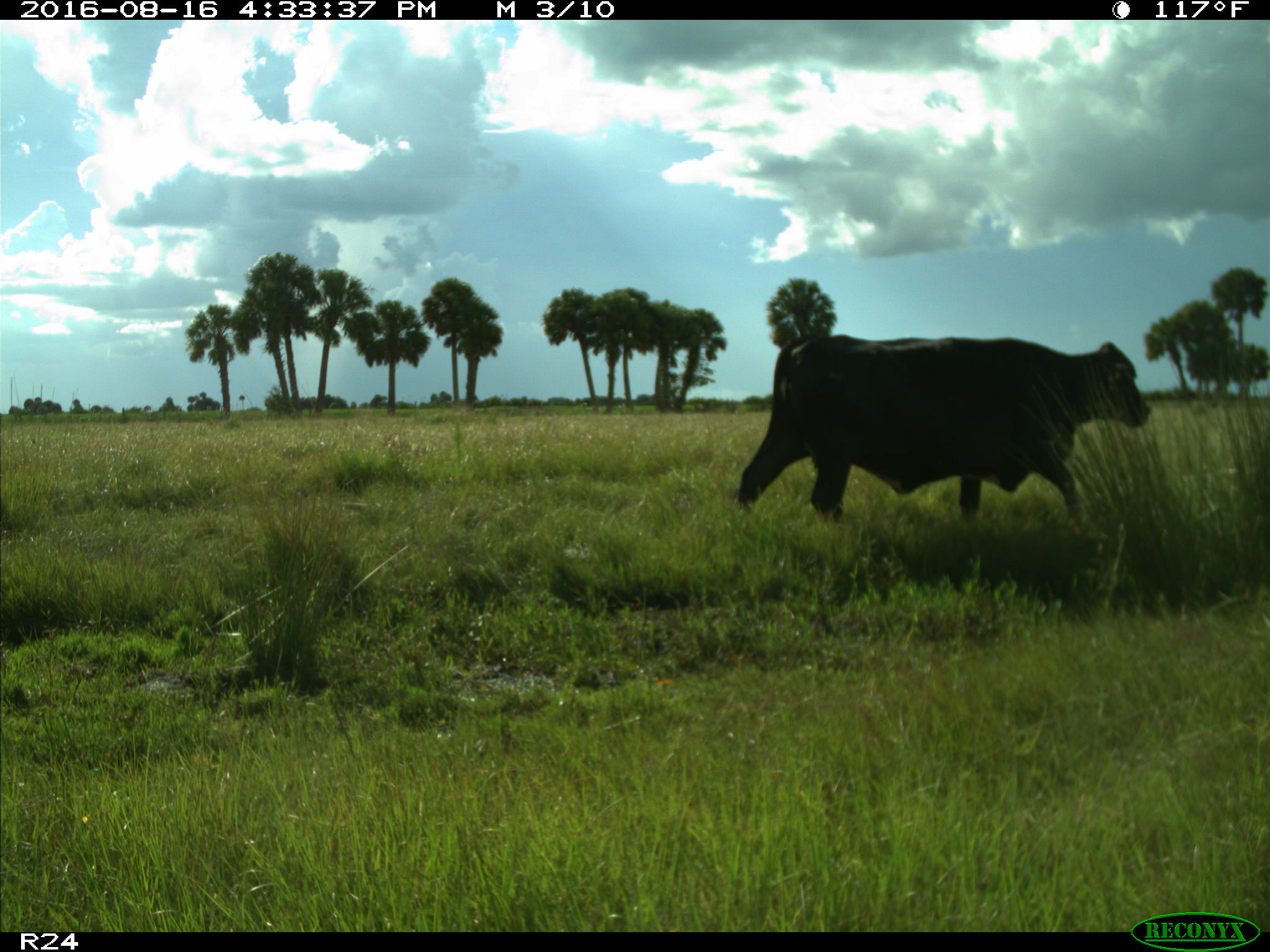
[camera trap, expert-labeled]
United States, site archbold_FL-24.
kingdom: Animalia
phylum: Chordata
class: Mammalia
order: Artiodactyla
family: Bovidae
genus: Bos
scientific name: Bos taurus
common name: domestic cow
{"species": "Bos taurus (domestic cow)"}